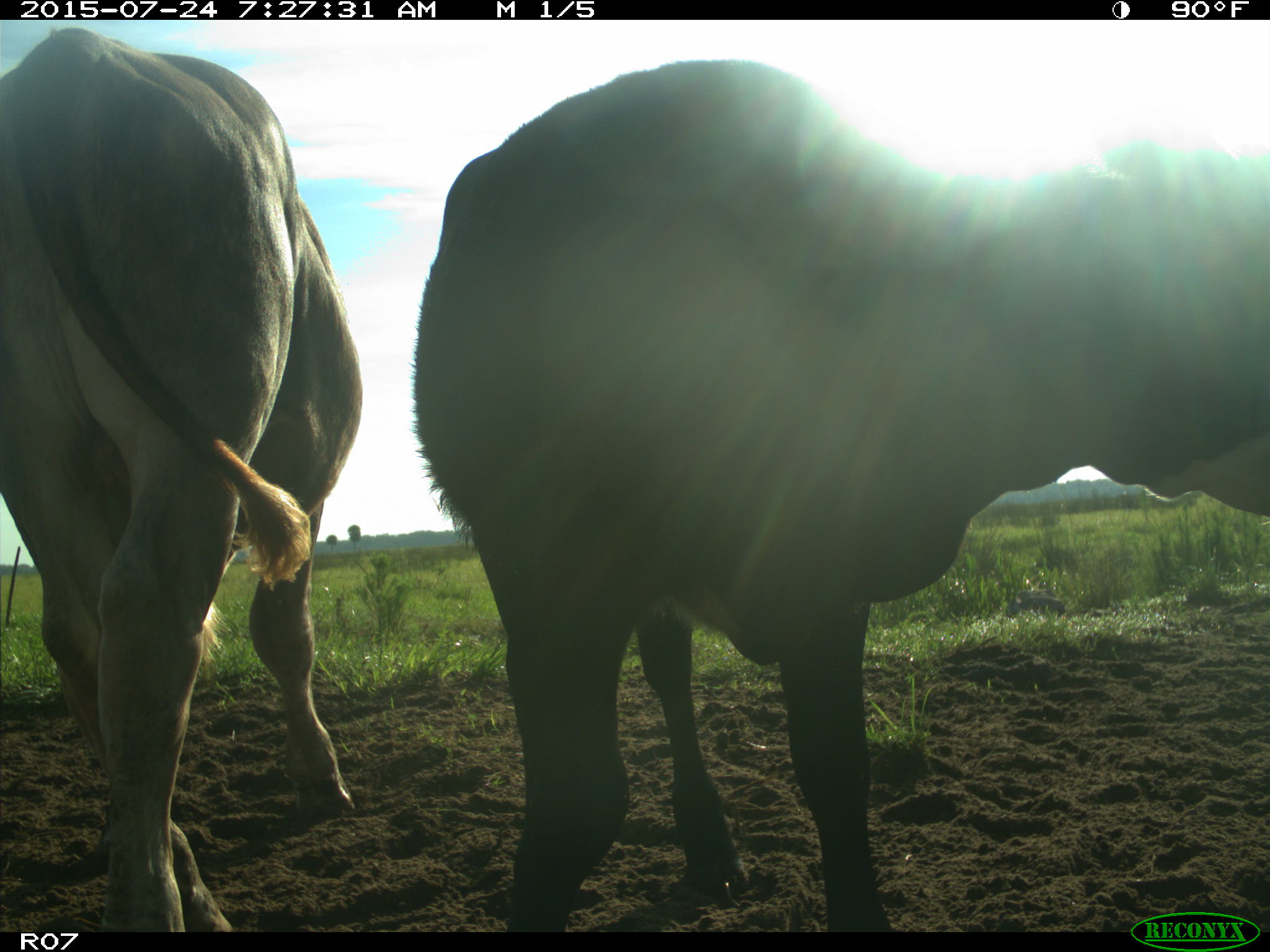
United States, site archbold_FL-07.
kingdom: Animalia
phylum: Chordata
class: Mammalia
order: Artiodactyla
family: Bovidae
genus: Bos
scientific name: Bos taurus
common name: domestic cow